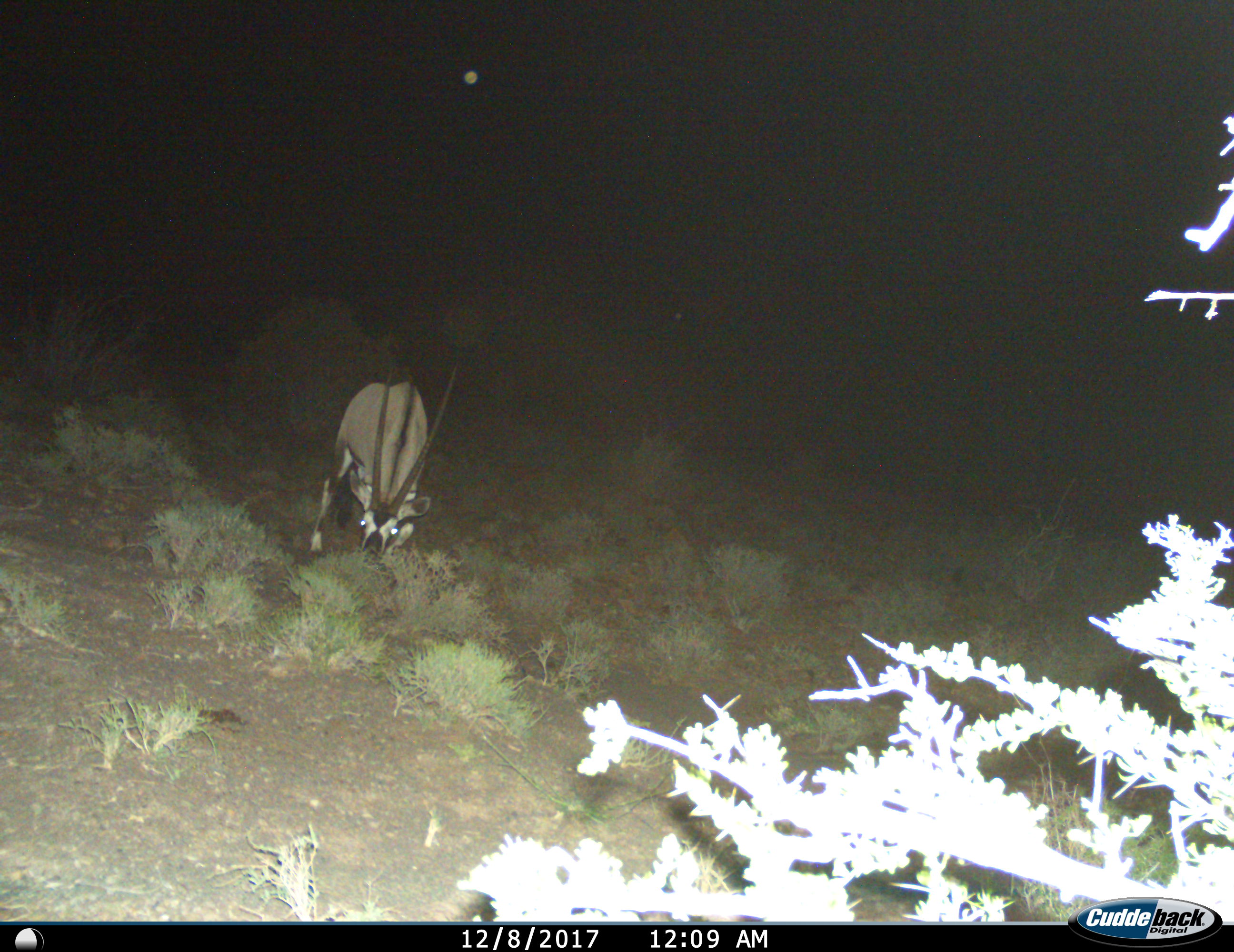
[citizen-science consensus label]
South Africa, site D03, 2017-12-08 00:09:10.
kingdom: Animalia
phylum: Chordata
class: Mammalia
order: Artiodactyla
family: Bovidae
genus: Oryx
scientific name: Oryx gazella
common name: gemsbok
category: gemsbokoryx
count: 1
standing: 30%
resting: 0%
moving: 0%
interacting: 0%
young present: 0%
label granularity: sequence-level